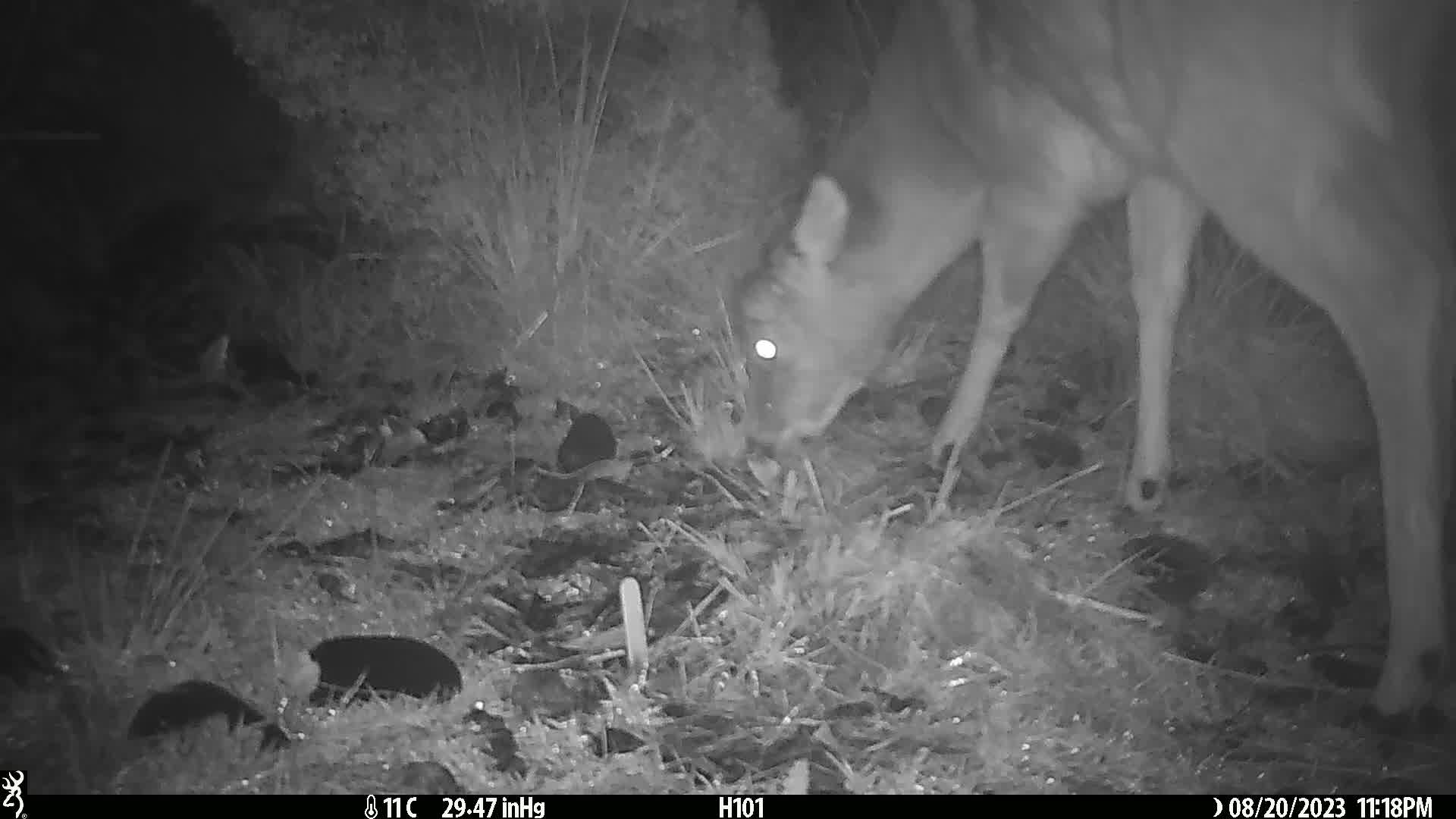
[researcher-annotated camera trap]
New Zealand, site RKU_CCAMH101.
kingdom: Animalia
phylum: Chordata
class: Mammalia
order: Artiodactyla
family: Cervidae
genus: Odocoileus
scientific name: Odocoileus virginianus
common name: white-tailed deer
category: white tailed deer